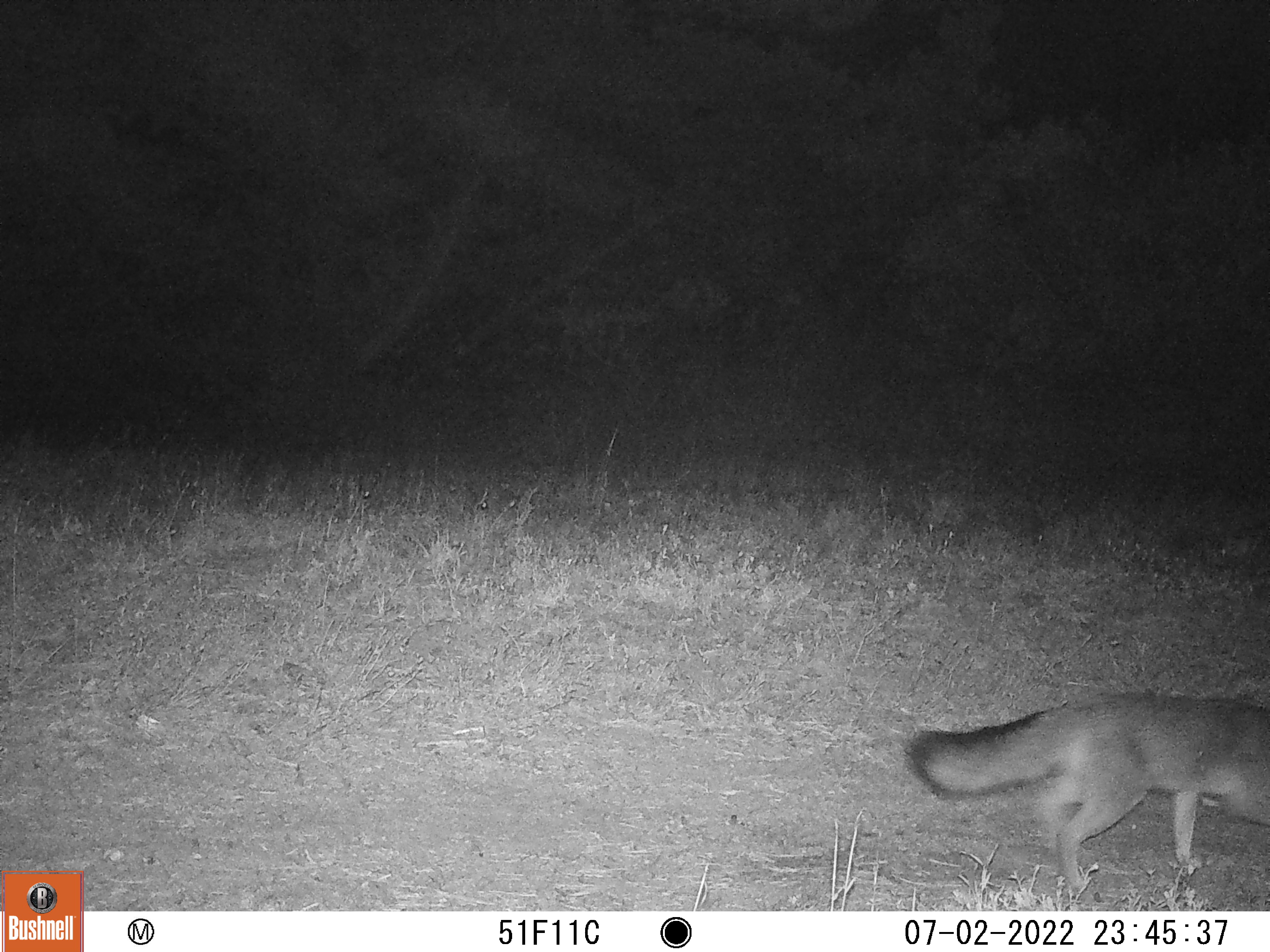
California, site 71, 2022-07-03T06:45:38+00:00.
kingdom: Animalia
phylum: Chordata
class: Mammalia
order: Carnivora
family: Canidae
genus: Urocyon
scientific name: Urocyon cinereoargenteus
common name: gray fox